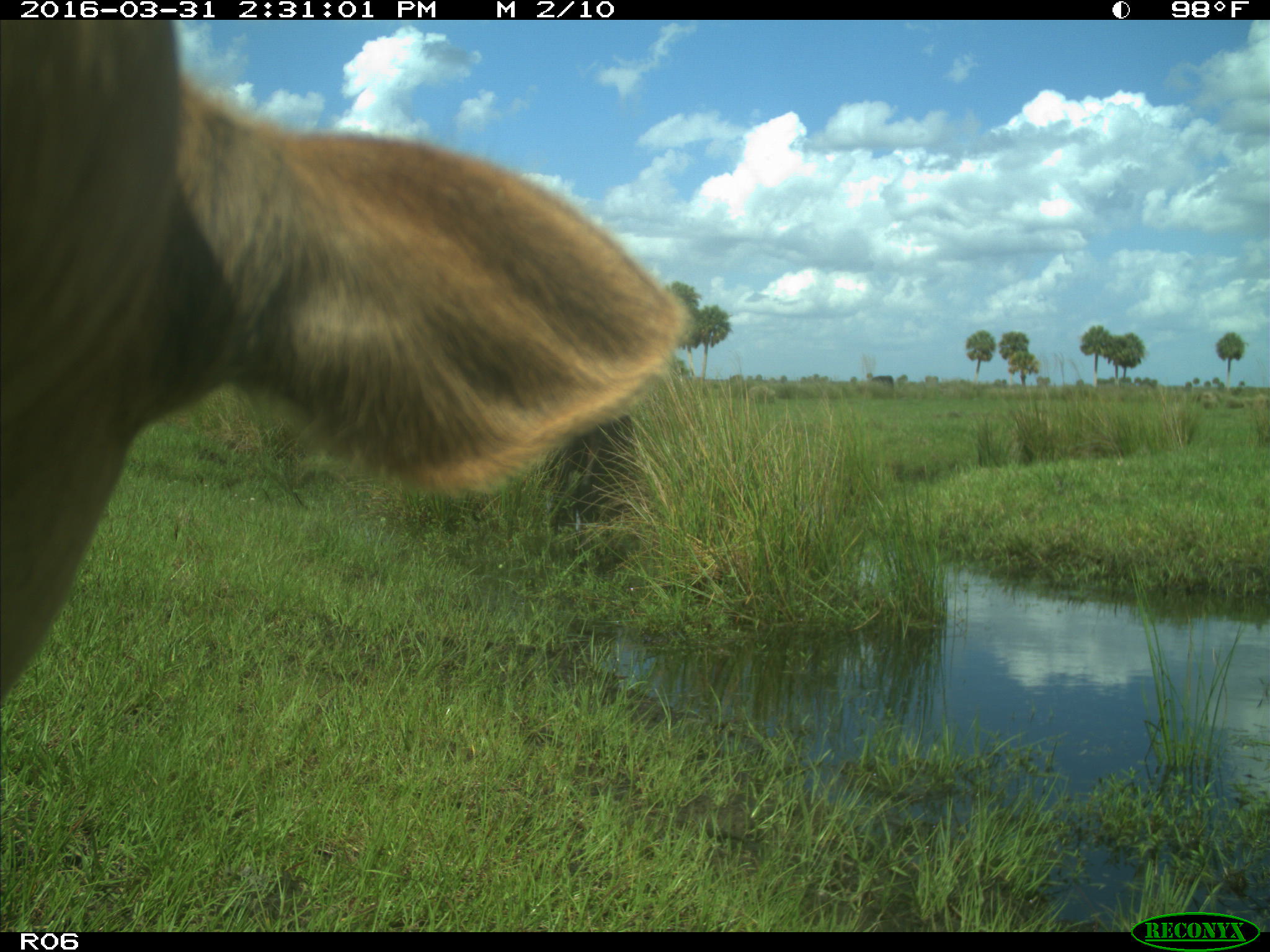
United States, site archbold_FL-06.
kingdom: Animalia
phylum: Chordata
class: Mammalia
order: Artiodactyla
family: Bovidae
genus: Bos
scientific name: Bos taurus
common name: domestic cow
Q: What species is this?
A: Bos taurus (domestic cow).